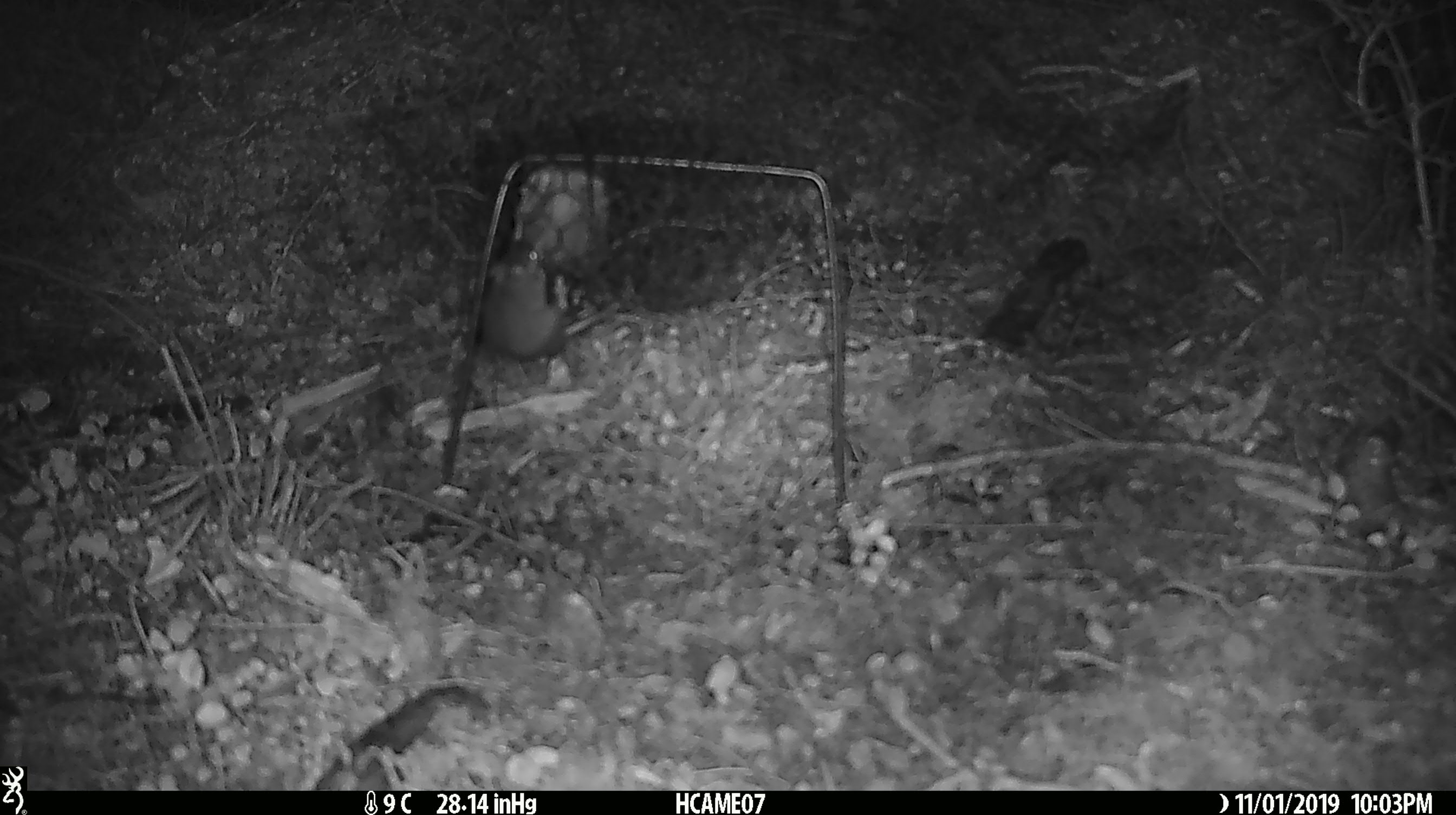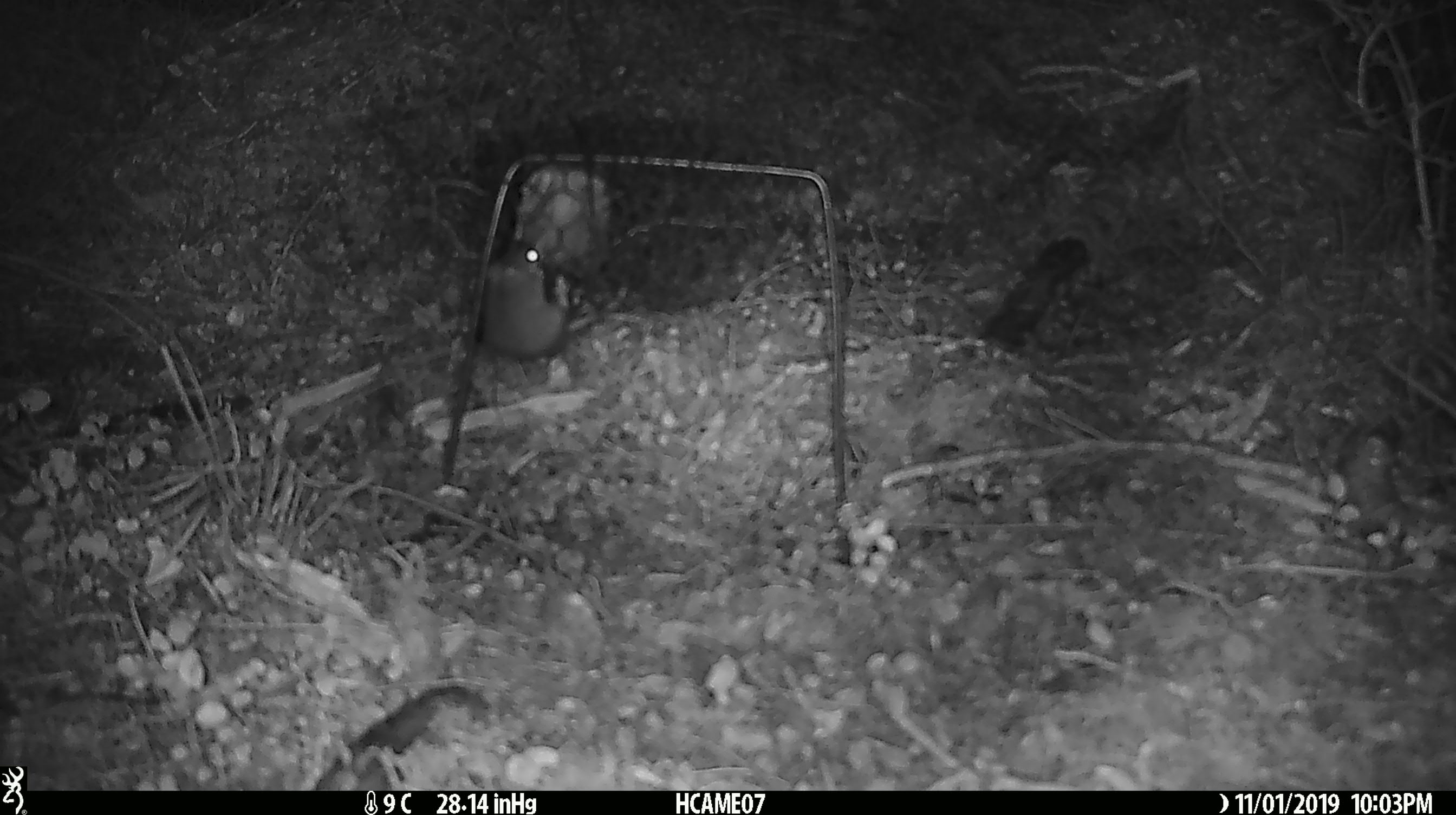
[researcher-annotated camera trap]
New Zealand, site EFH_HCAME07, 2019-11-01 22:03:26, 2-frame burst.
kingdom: Animalia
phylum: Chordata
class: Mammalia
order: Rodentia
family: Muridae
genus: Mus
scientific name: Mus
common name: mouse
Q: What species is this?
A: Mouse (Mus).